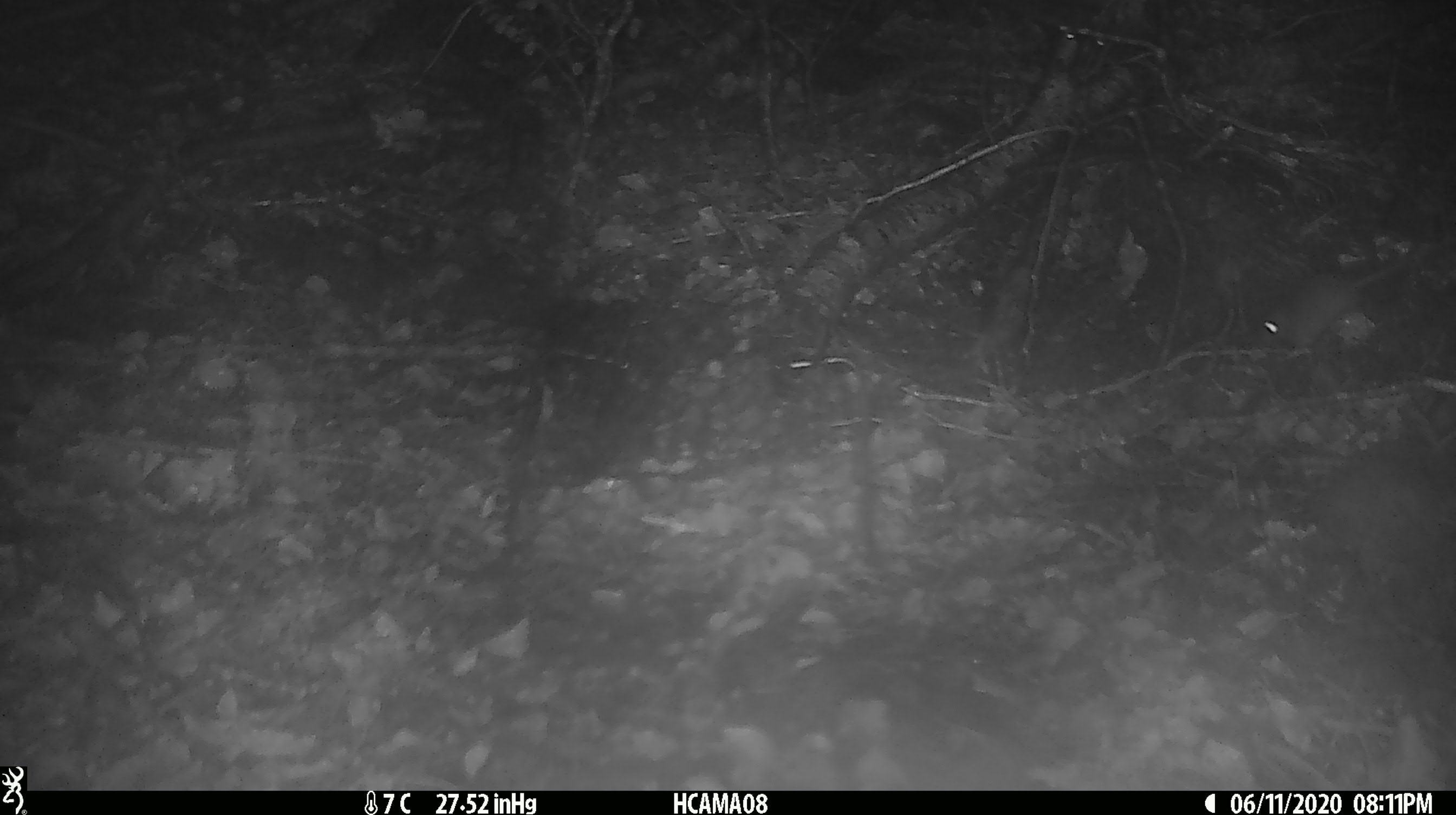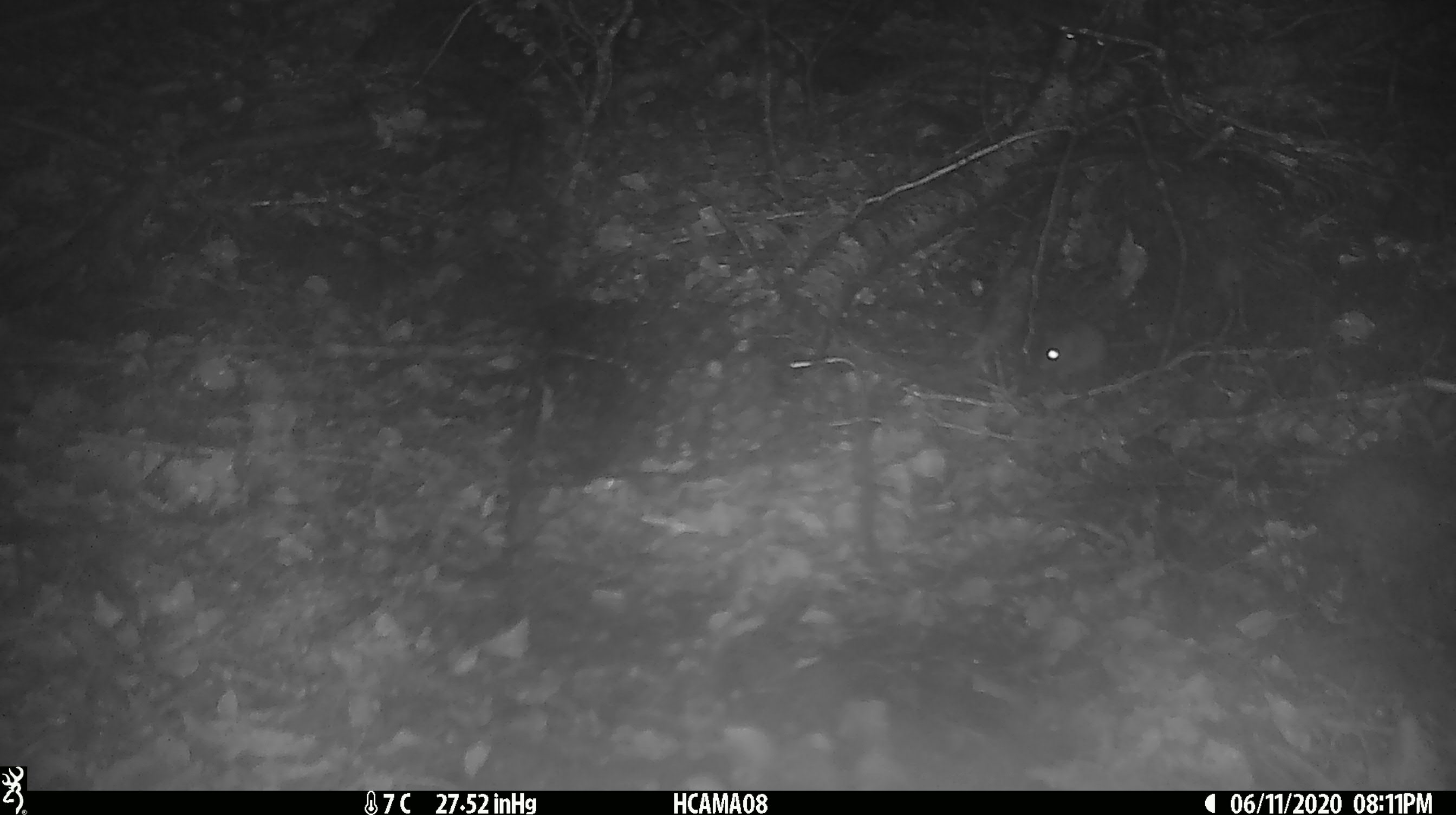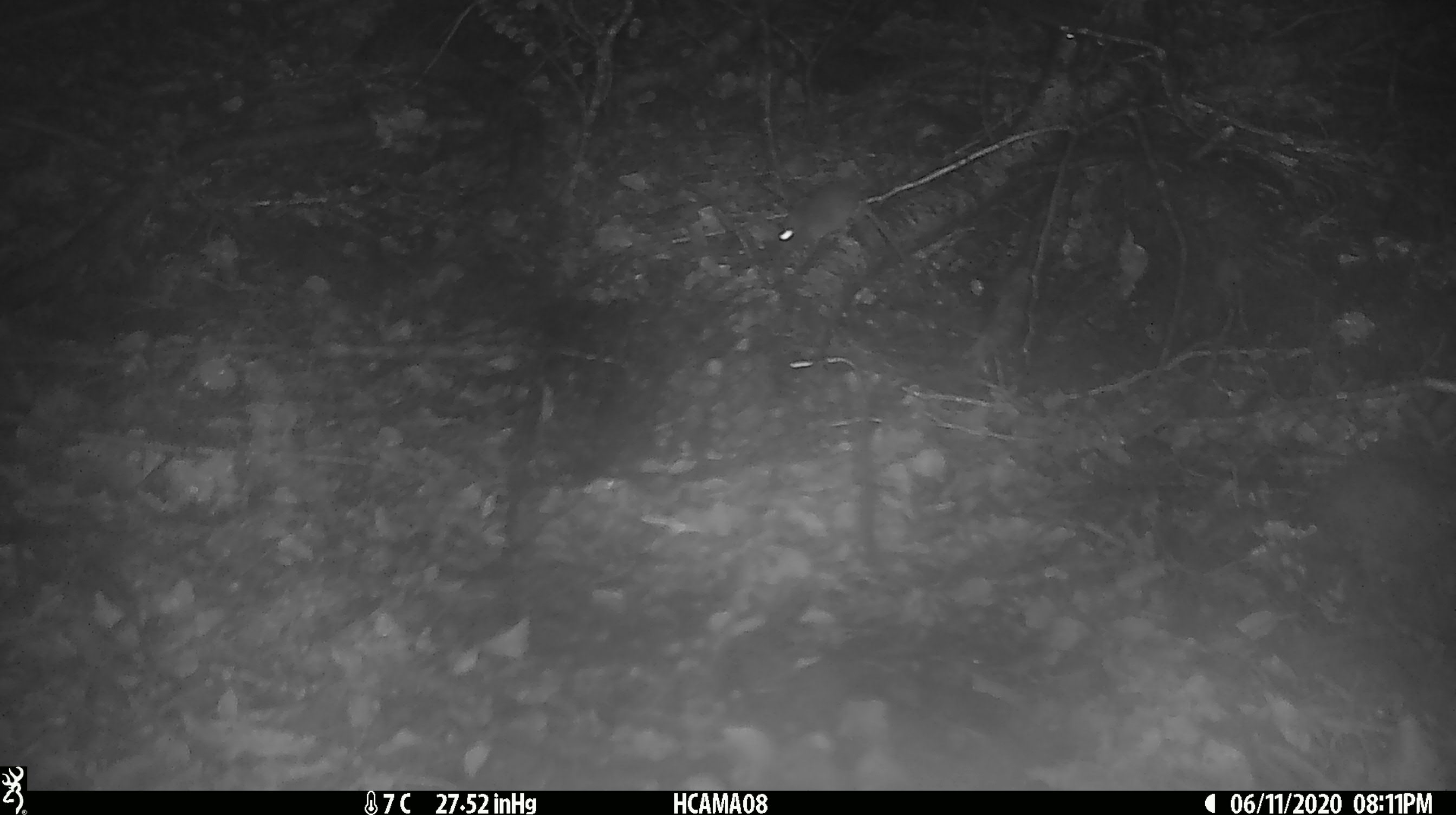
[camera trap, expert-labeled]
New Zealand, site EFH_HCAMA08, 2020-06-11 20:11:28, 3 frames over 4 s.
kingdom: Animalia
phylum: Chordata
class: Mammalia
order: Rodentia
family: Muridae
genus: Mus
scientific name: Mus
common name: mouse